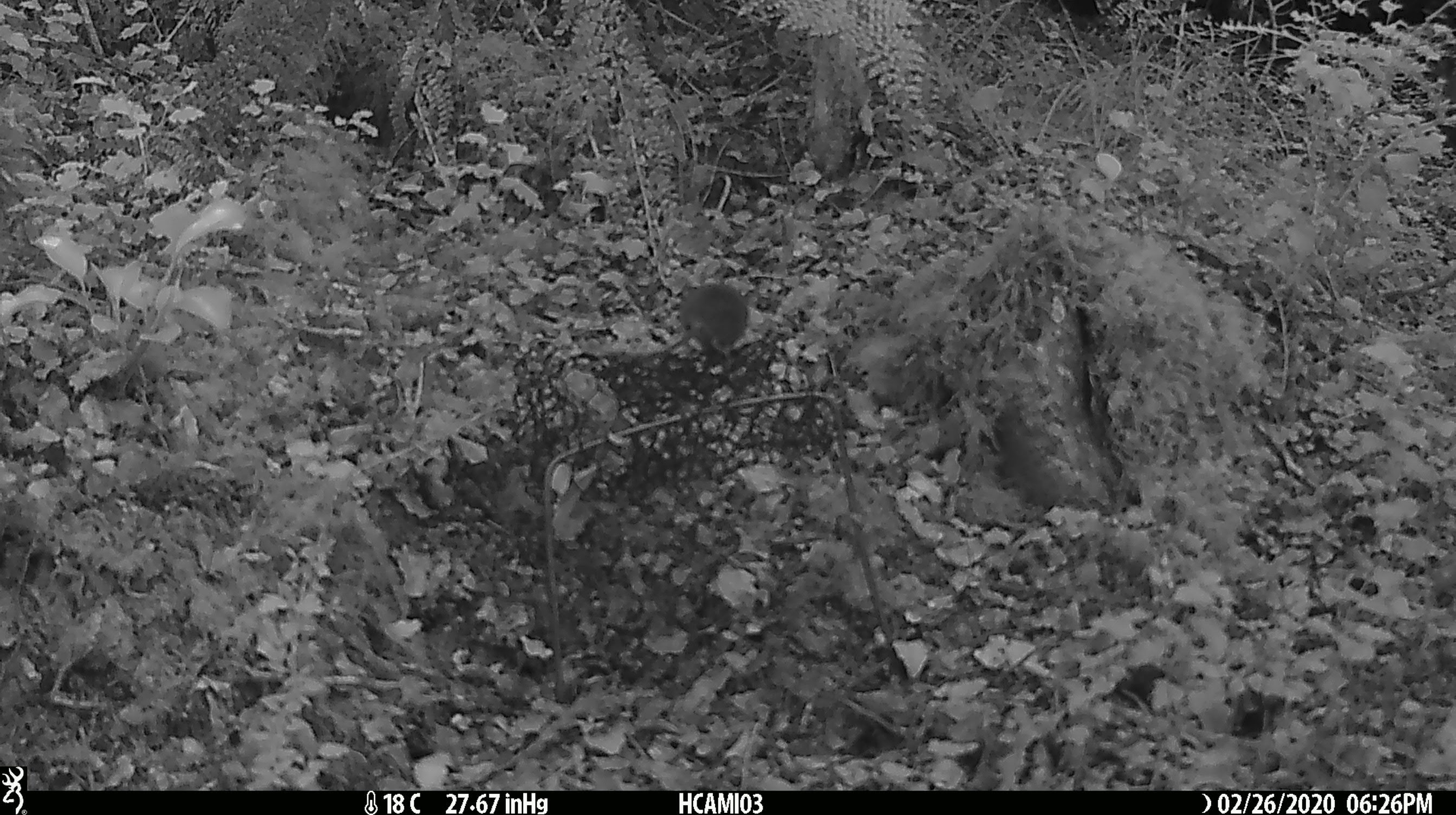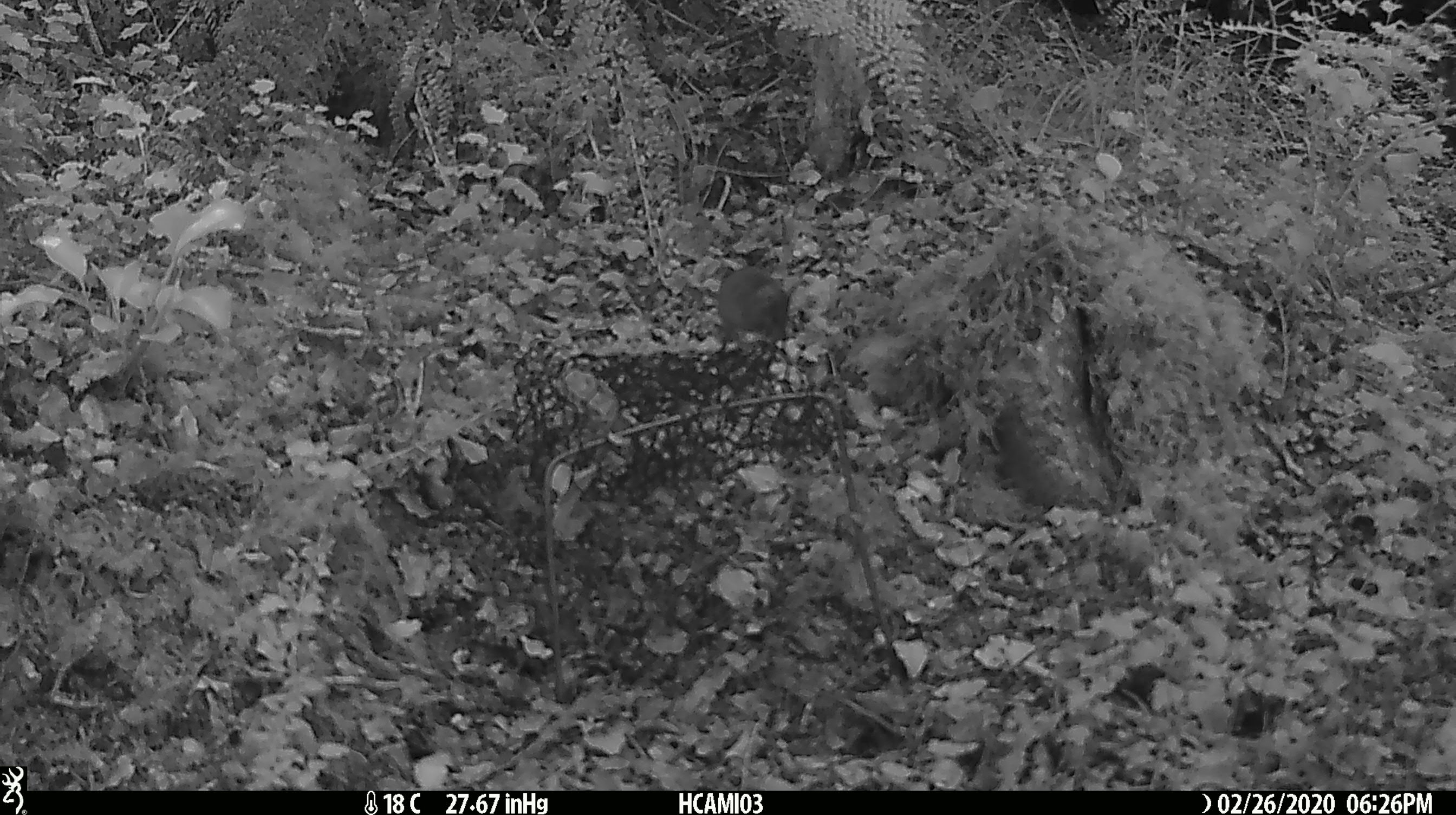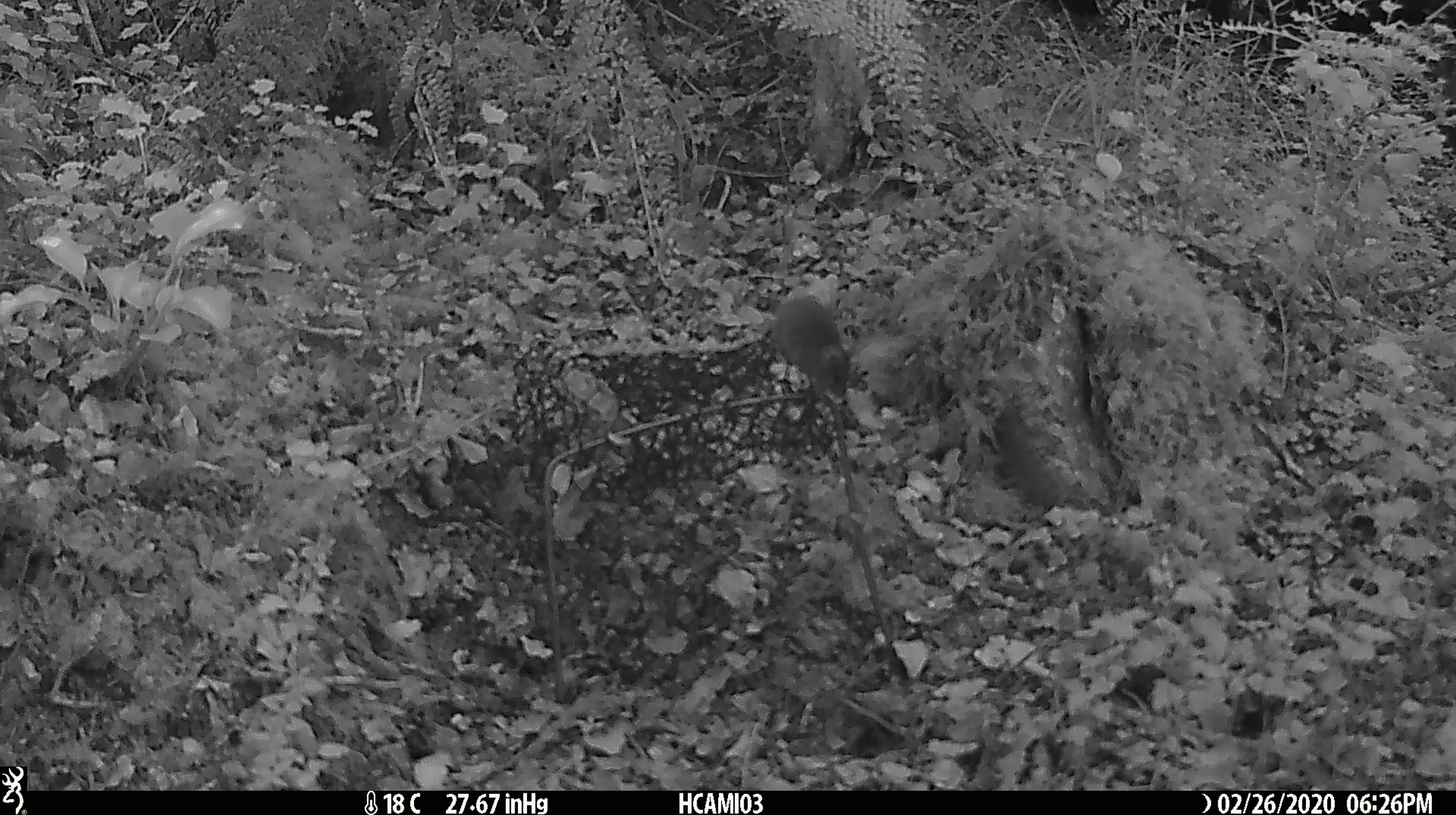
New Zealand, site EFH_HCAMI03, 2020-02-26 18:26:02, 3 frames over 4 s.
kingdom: Animalia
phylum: Chordata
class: Mammalia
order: Rodentia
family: Muridae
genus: Mus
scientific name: Mus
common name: mouse